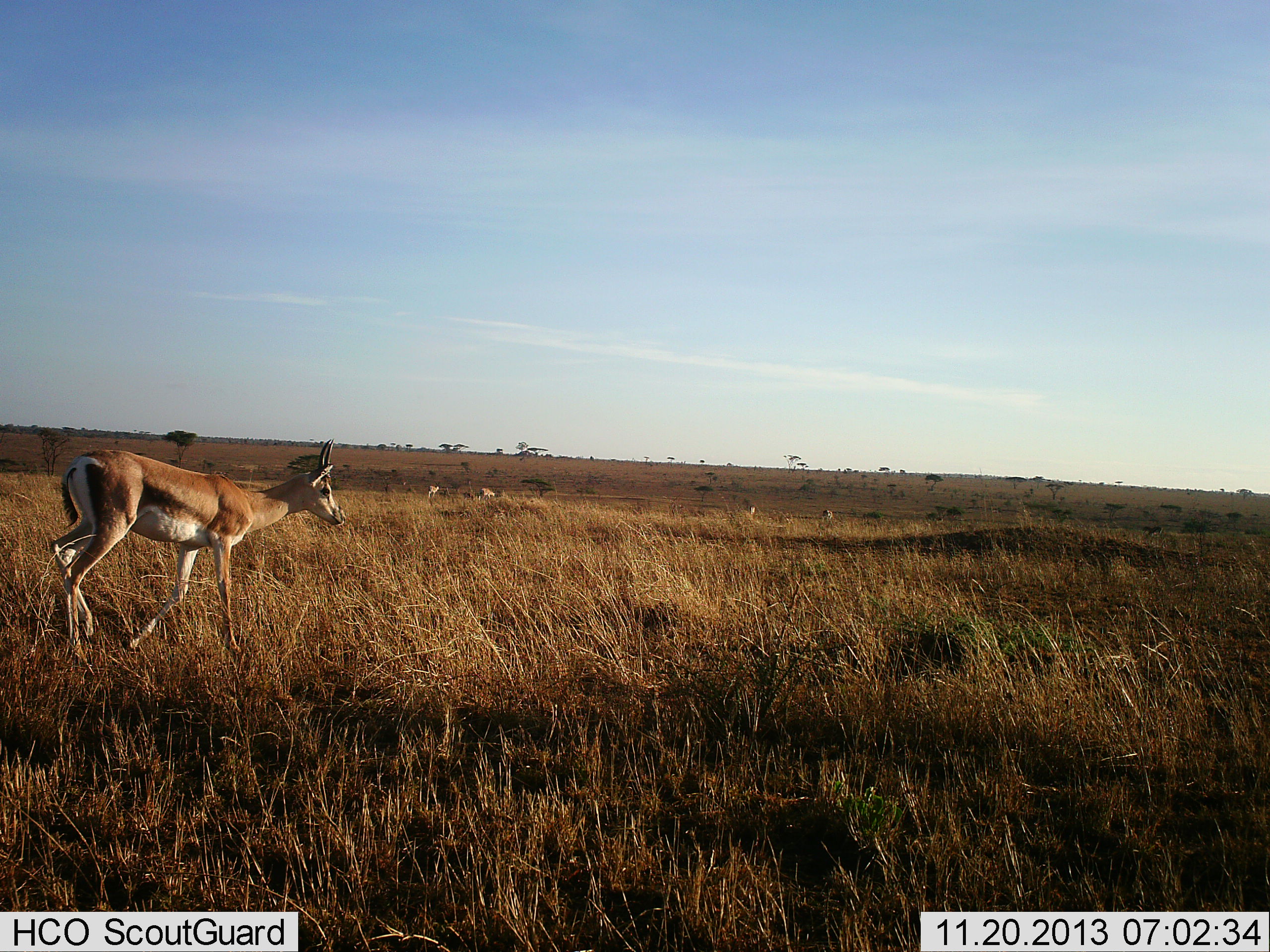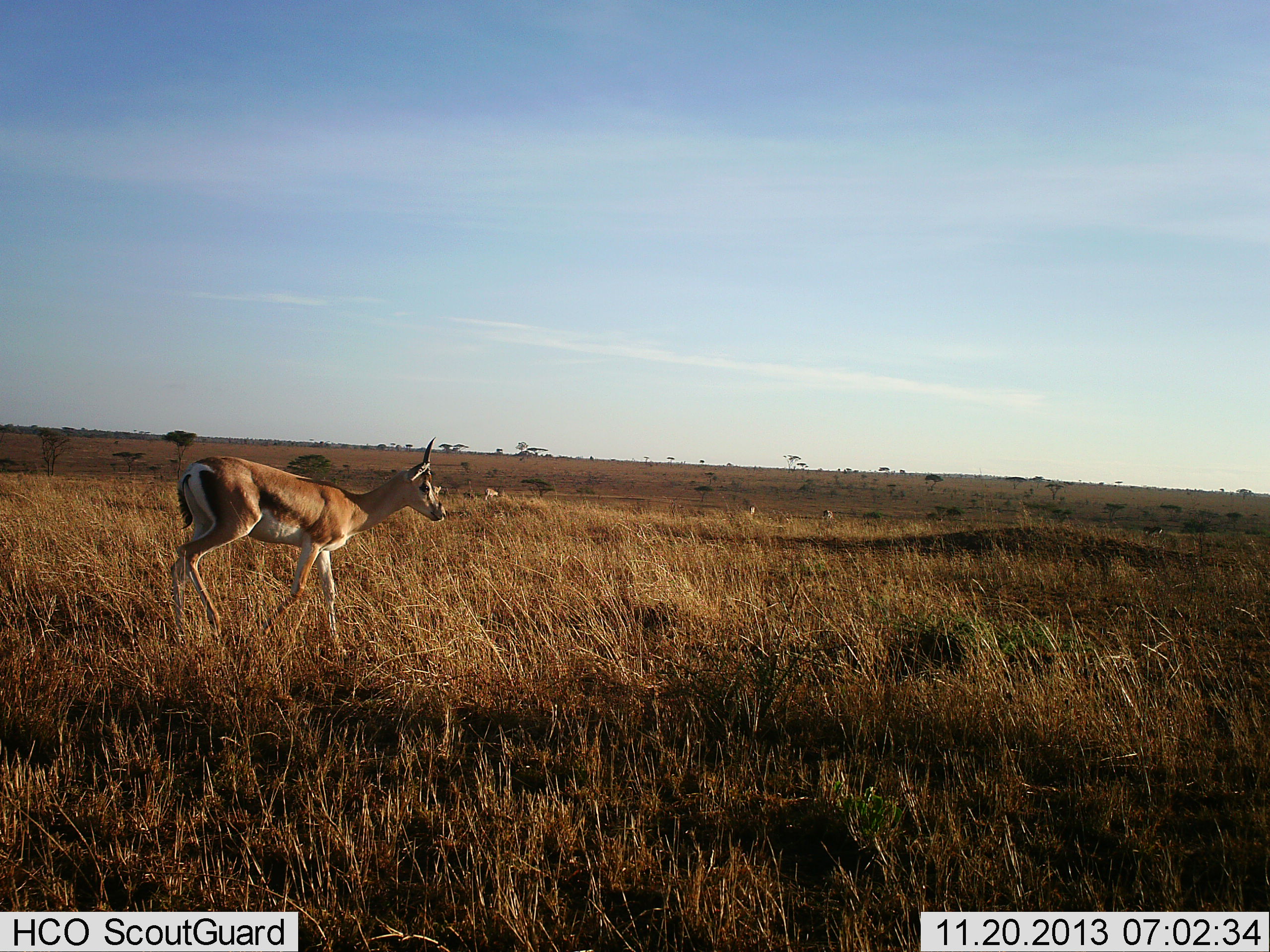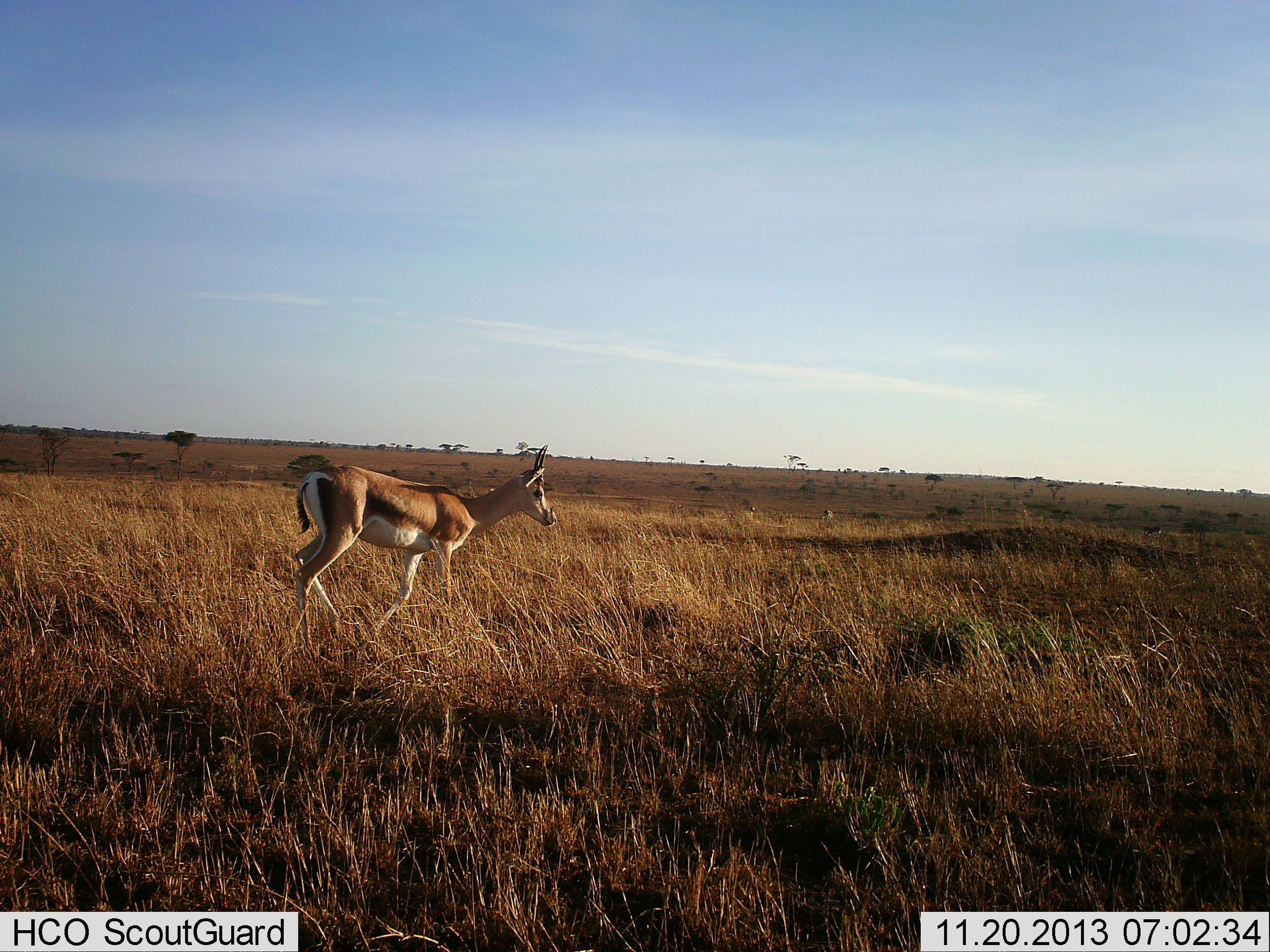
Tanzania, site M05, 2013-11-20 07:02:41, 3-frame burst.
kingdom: Animalia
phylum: Chordata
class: Mammalia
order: Artiodactyla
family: Bovidae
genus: Nanger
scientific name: Nanger granti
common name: grant's gazelle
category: gazellegrants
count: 4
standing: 10%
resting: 0%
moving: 90%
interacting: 0%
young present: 0%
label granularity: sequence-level